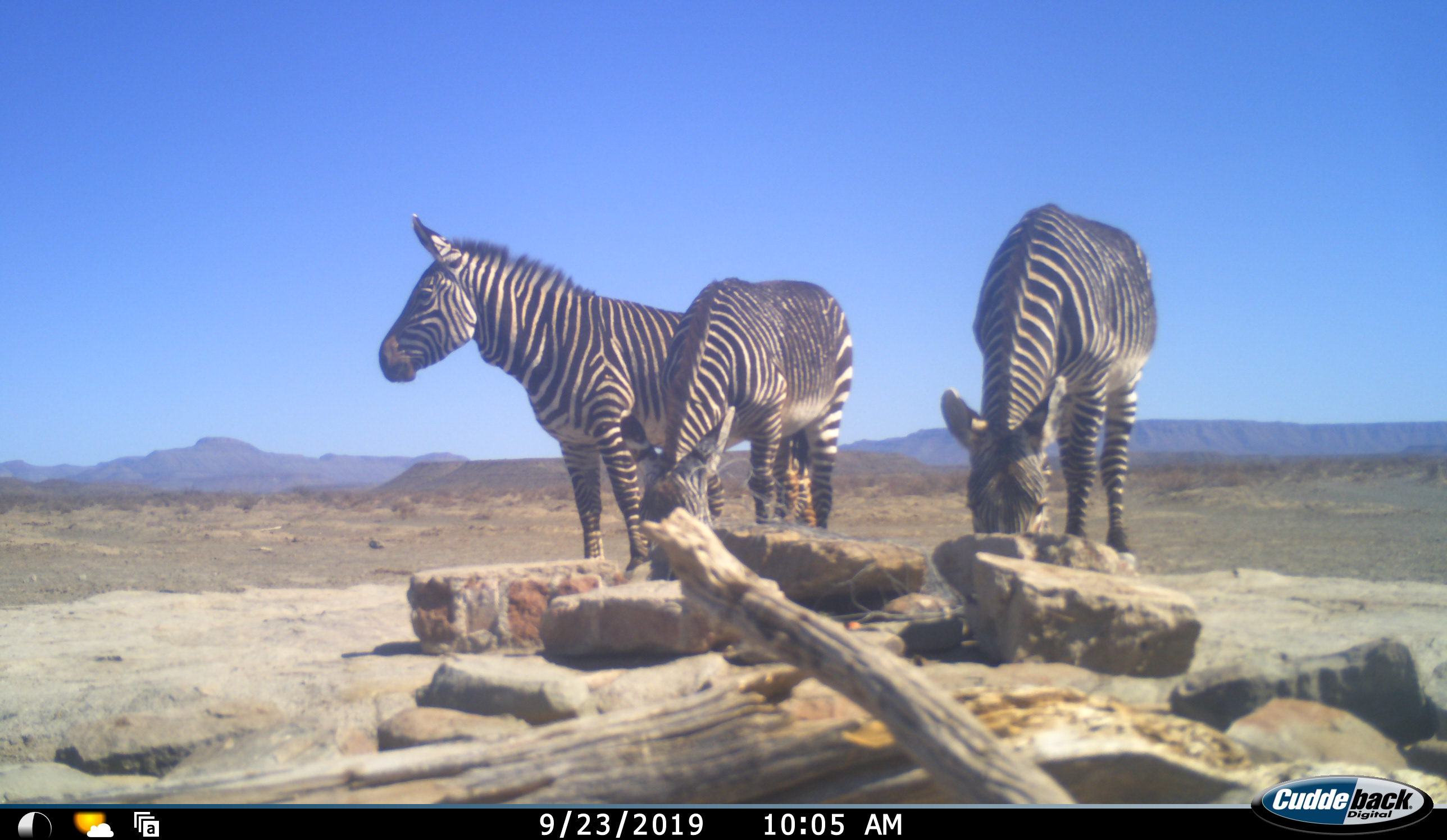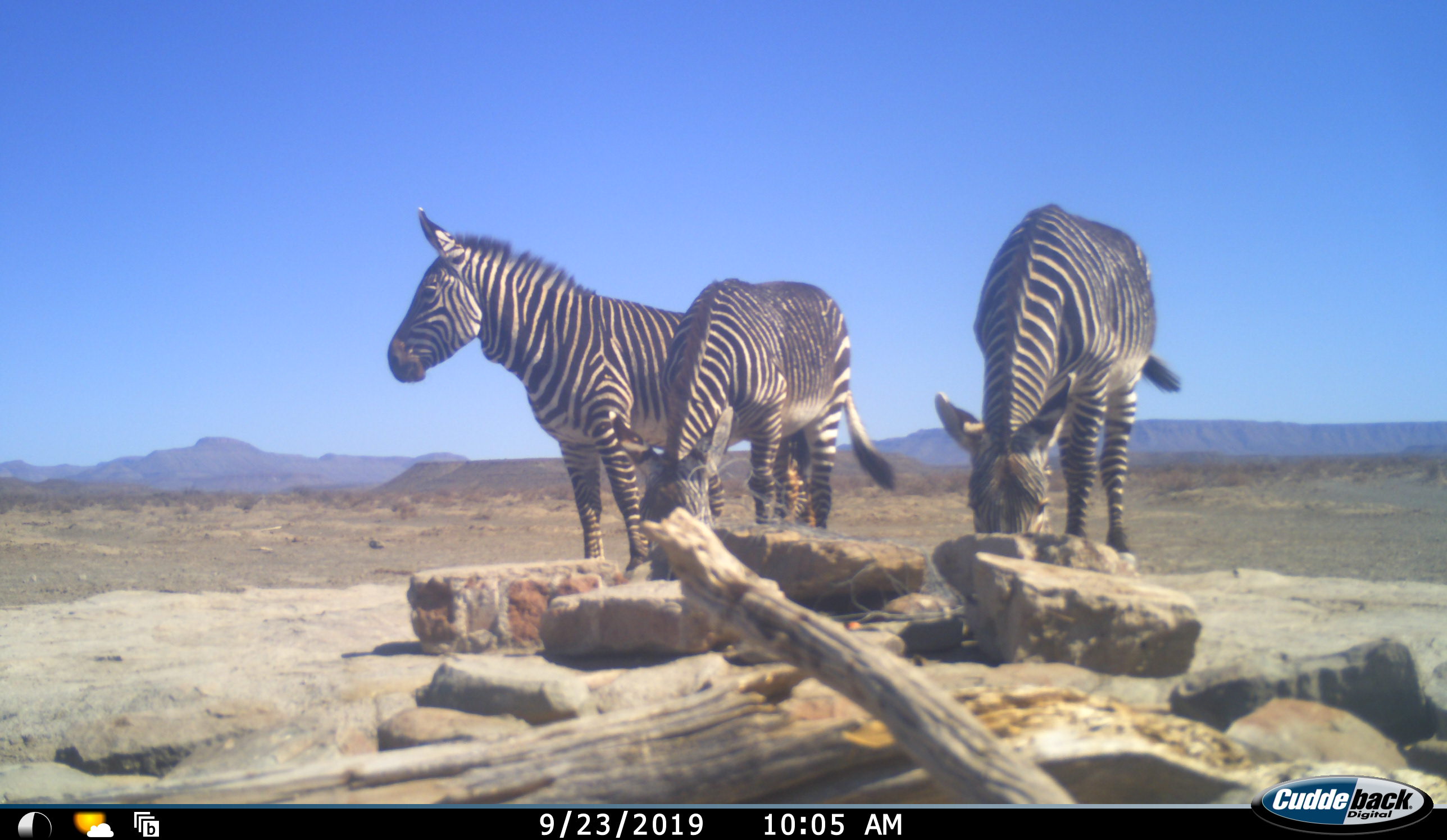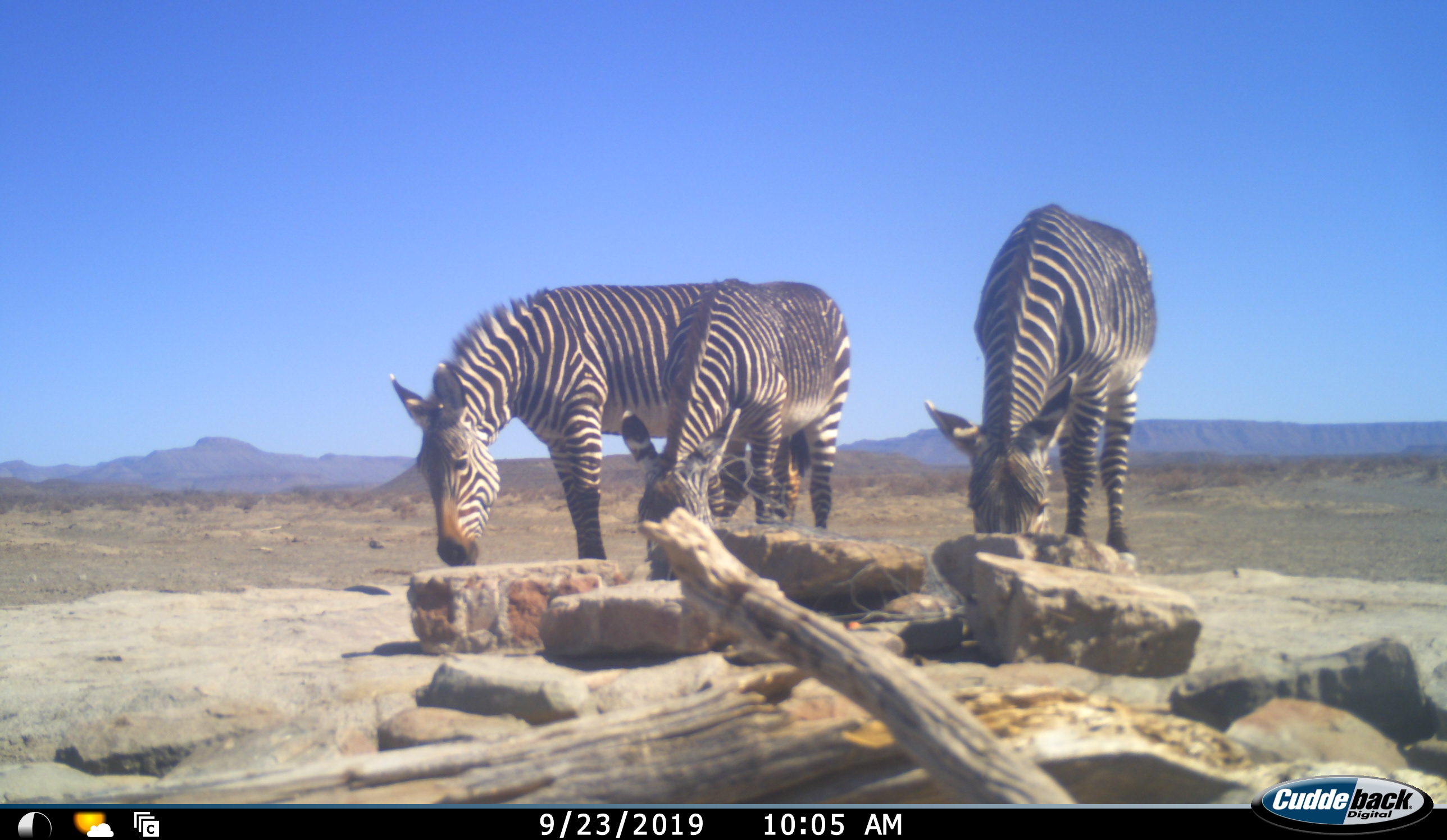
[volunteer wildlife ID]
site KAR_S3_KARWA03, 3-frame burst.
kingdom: Animalia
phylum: Chordata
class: Mammalia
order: Perissodactyla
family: Equidae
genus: Equus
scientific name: Equus zebra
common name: mountain zebra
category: zebramountain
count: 3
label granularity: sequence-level